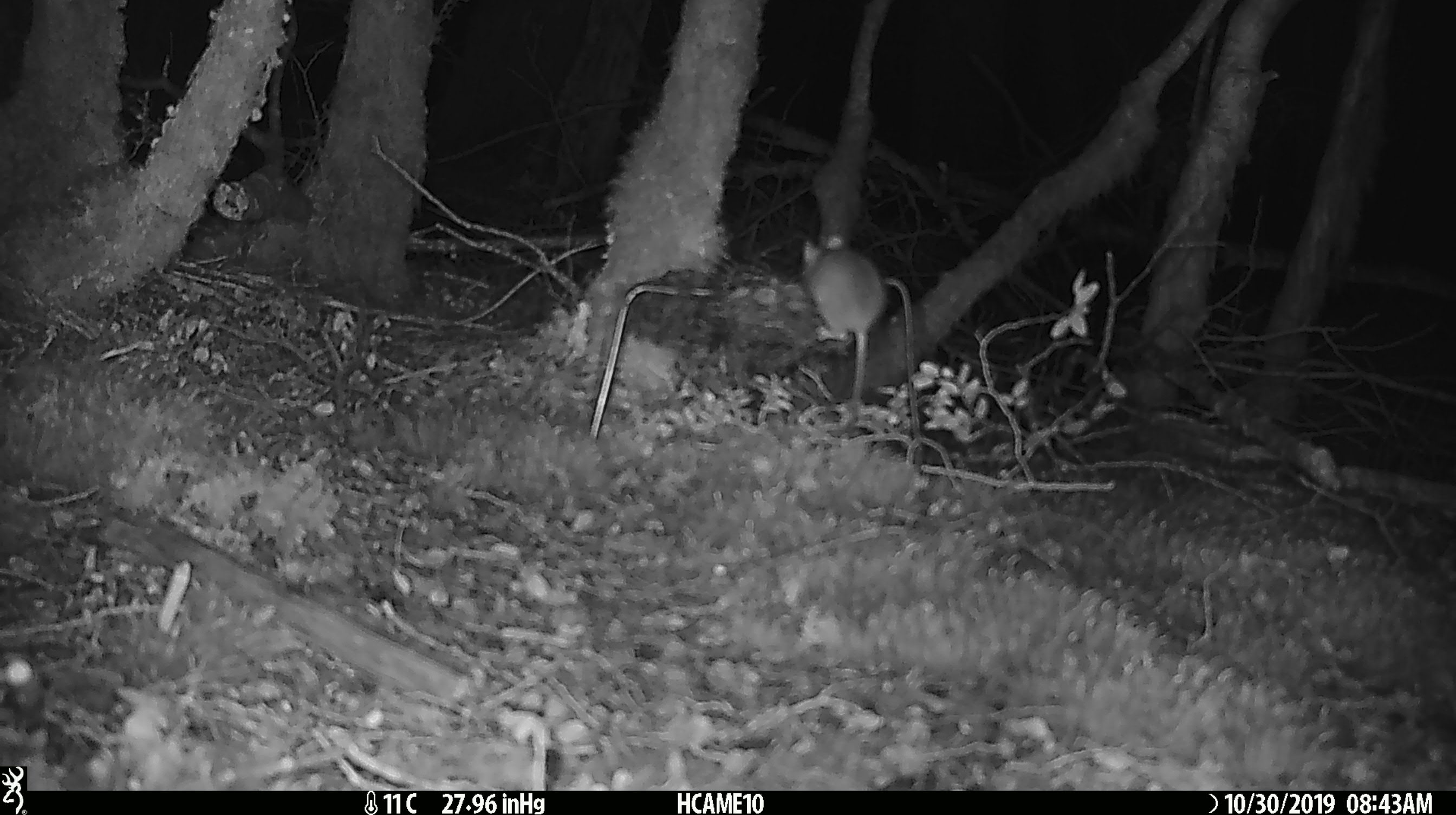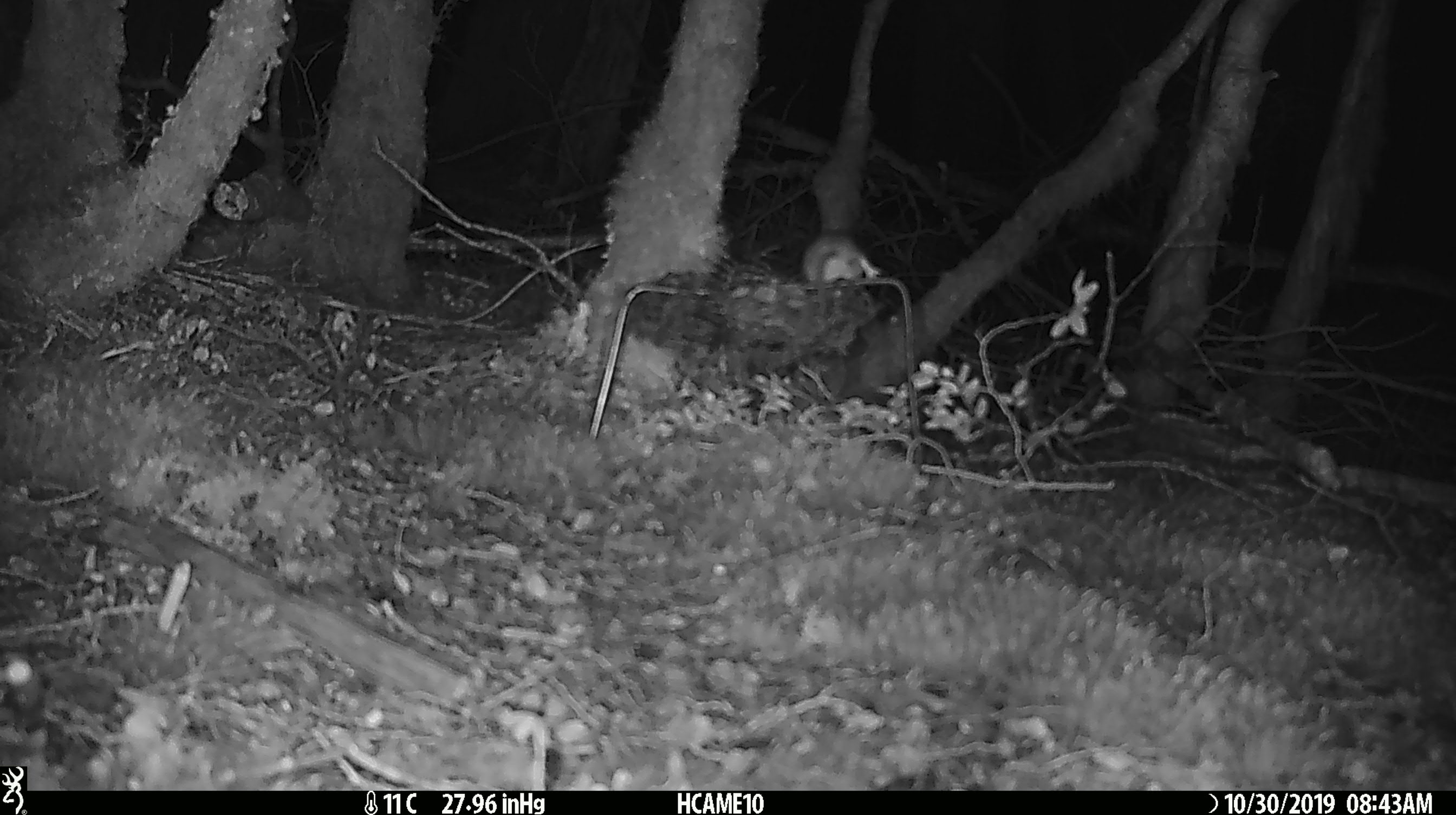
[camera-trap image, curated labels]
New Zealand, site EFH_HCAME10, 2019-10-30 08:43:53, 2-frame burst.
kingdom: Animalia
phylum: Chordata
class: Mammalia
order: Rodentia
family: Muridae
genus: Mus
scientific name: Mus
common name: mouse